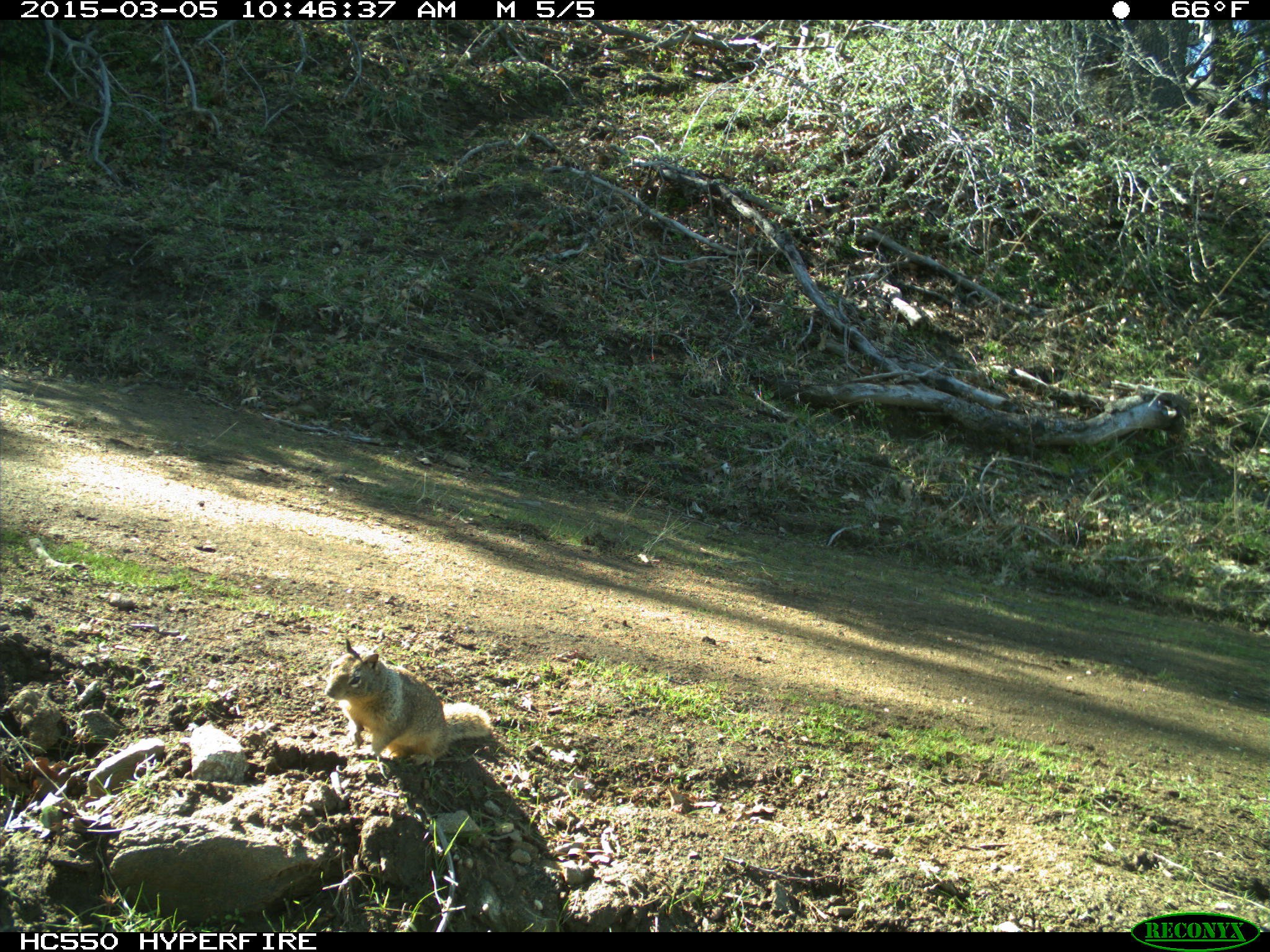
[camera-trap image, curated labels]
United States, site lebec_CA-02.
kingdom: Animalia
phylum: Chordata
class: Mammalia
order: Rodentia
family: Sciuridae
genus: Otospermophilus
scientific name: Otospermophilus beecheyi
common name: california ground squirrel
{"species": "Otospermophilus beecheyi (california ground squirrel)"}